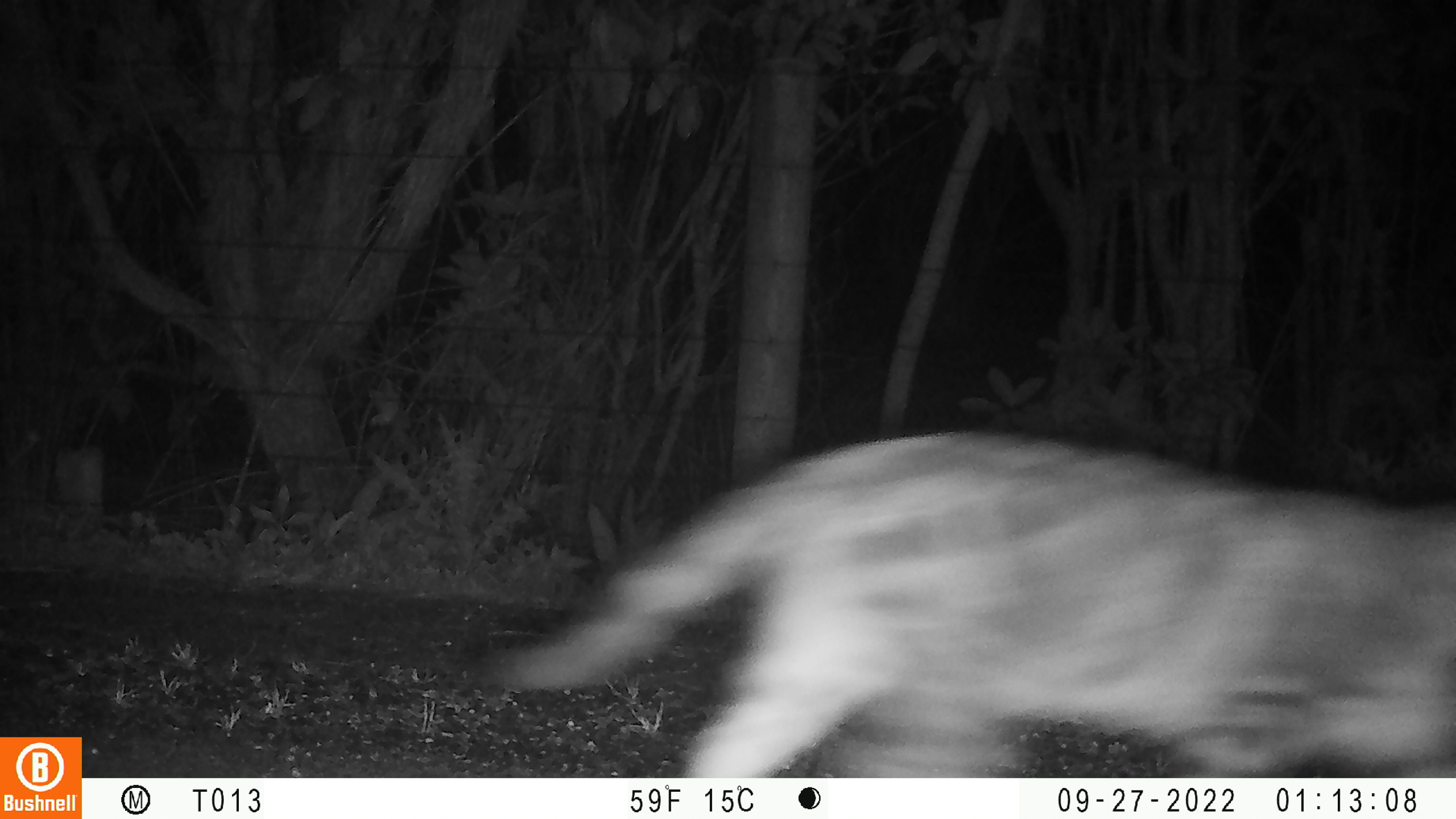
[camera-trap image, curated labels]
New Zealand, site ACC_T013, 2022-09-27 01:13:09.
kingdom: Animalia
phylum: Chordata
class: Mammalia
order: Carnivora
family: Felidae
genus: Felis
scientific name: Felis catus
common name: domestic cat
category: cat